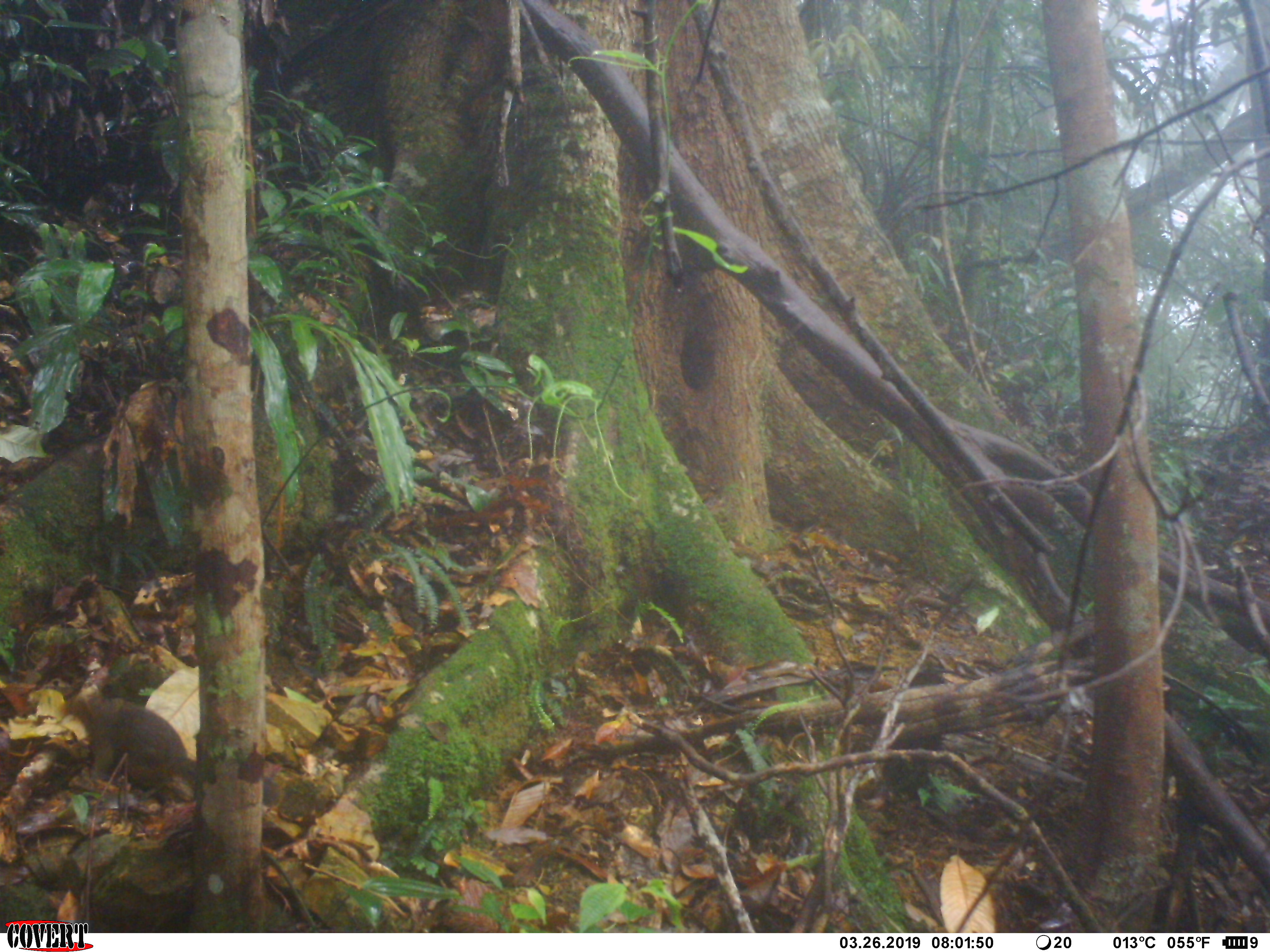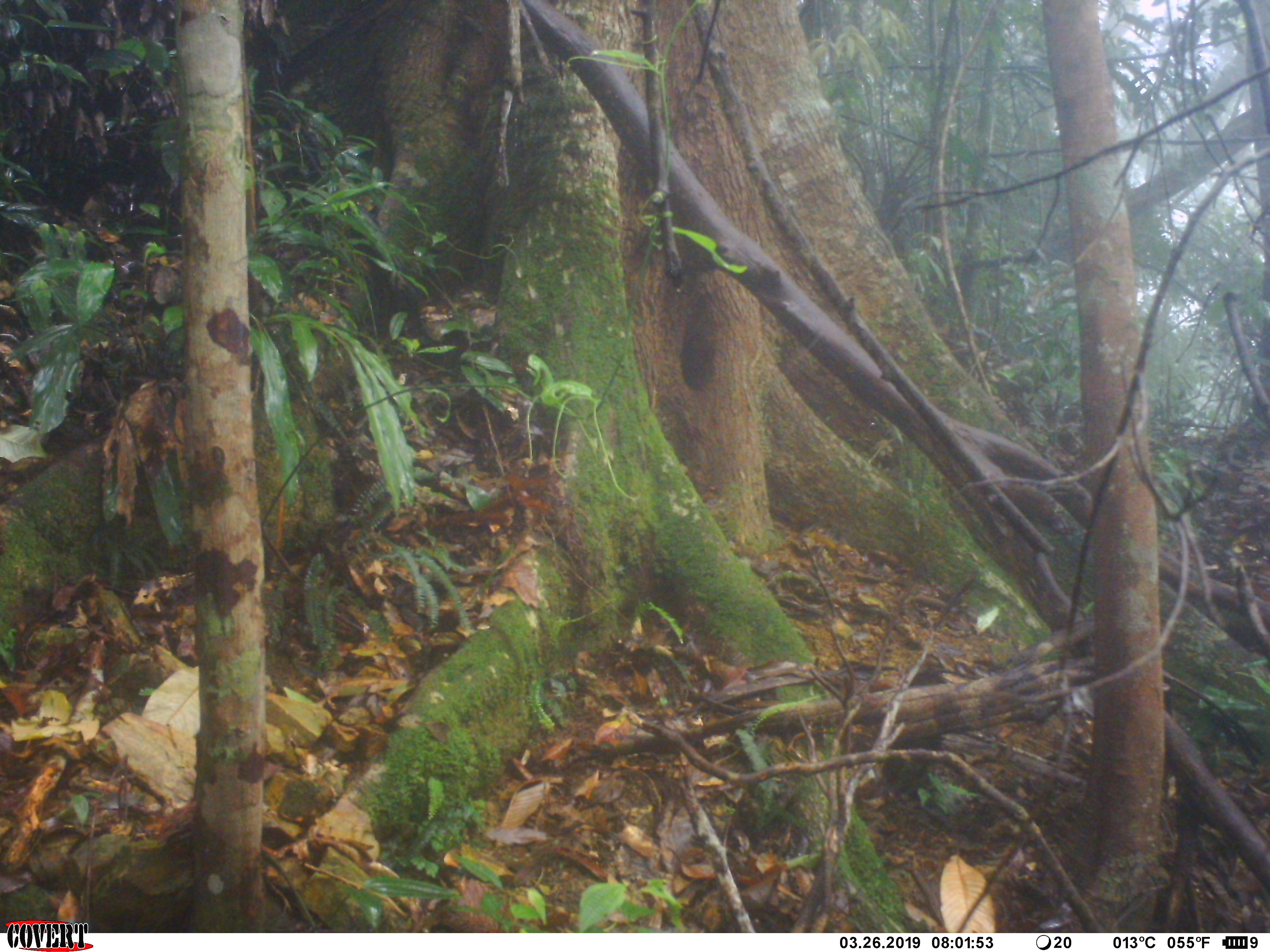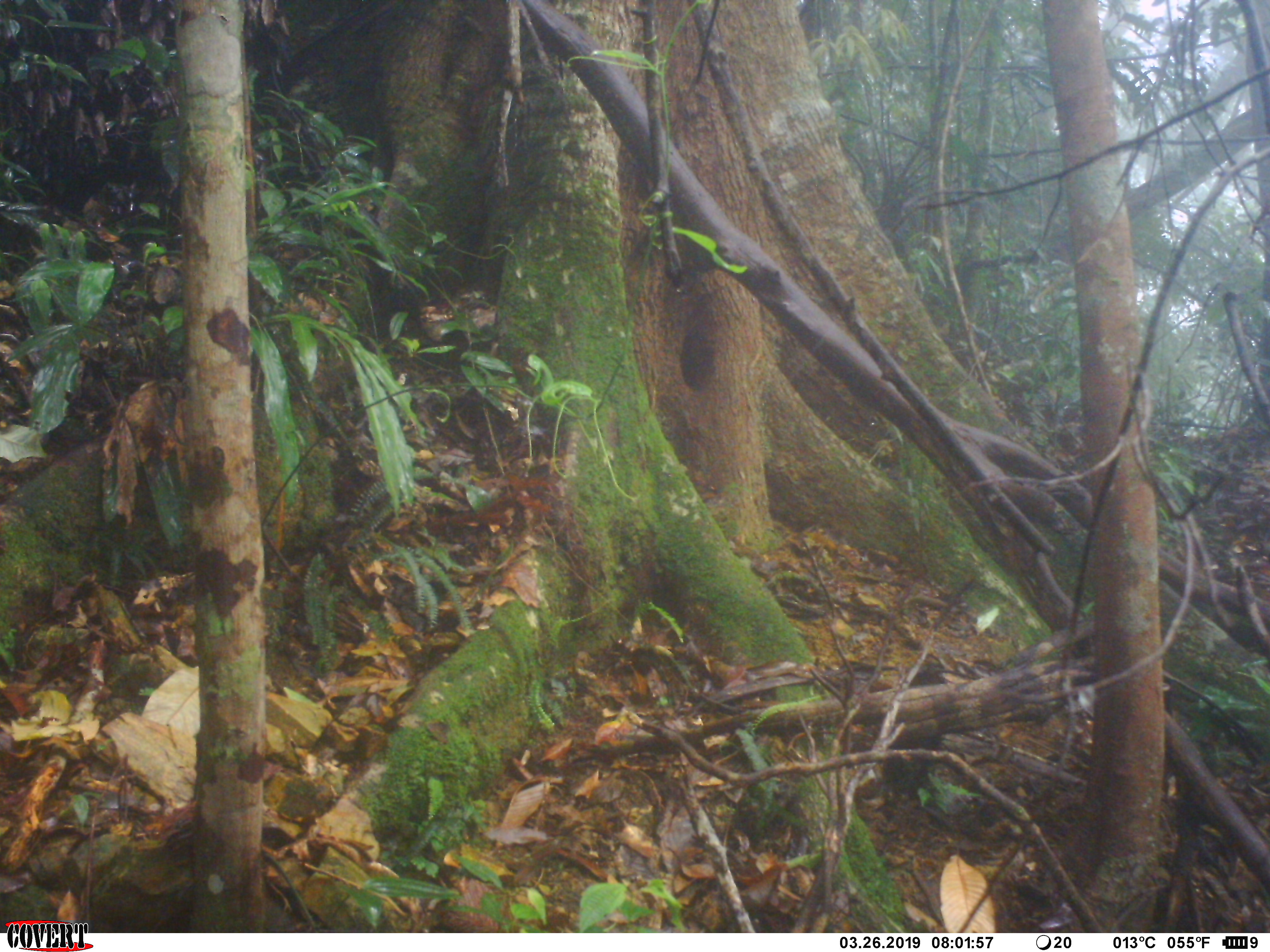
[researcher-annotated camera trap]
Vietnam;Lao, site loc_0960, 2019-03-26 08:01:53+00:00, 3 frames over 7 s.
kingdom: Animalia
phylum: Chordata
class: Mammalia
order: Rodentia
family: Sciuridae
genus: Dremomys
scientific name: Dremomys rufigenis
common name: red-cheeked squirrel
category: red cheeked squirrel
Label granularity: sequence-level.